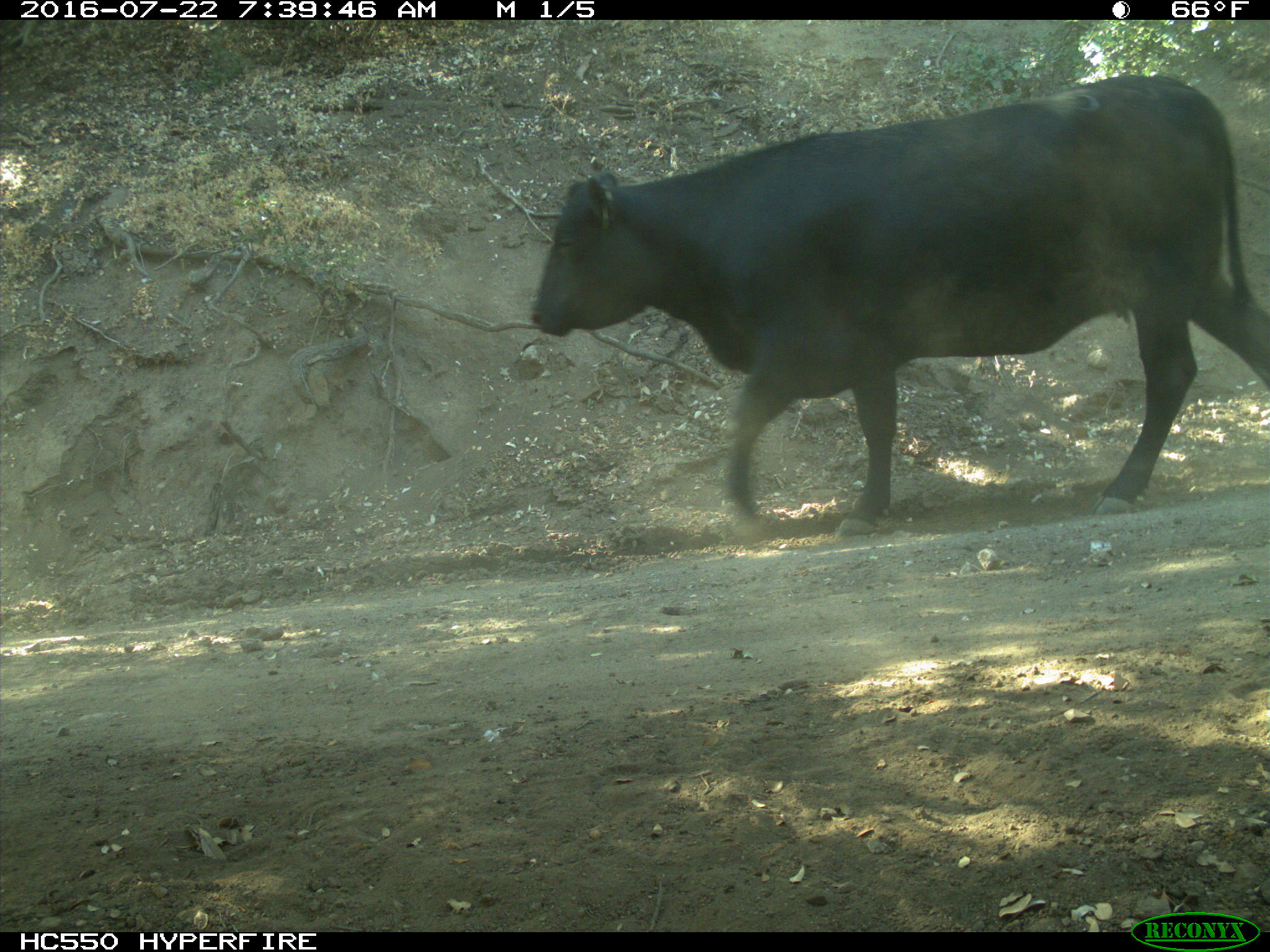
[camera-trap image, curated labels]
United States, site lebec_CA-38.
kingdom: Animalia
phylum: Chordata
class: Mammalia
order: Artiodactyla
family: Bovidae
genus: Bos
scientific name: Bos taurus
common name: domestic cow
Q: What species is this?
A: Bos taurus (domestic cow).